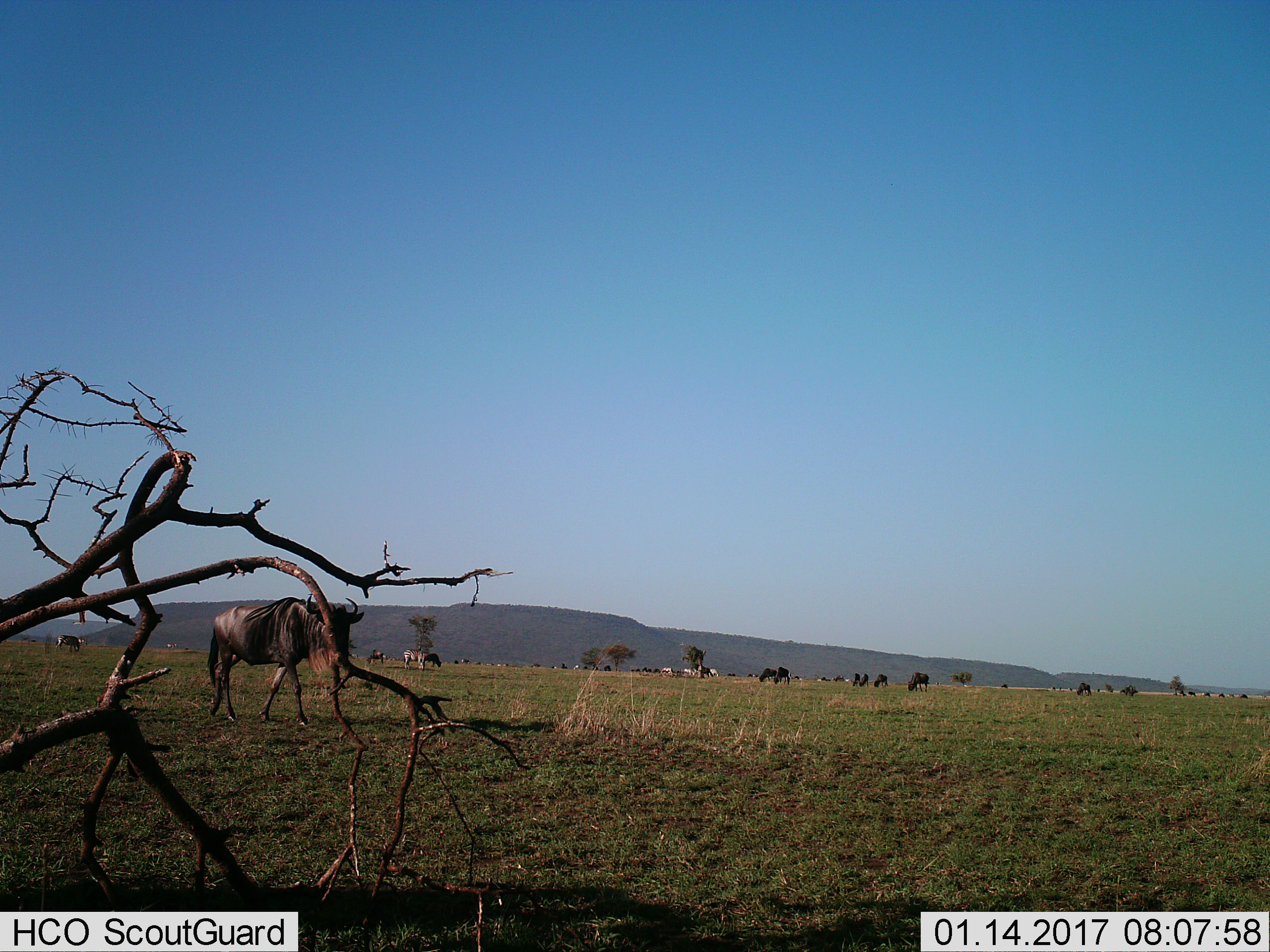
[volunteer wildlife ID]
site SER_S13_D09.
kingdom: Animalia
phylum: Chordata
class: Mammalia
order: Artiodactyla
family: Bovidae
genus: Connochaetes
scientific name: Connochaetes taurinus taurinus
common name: blue wildebeest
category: wildebeestblue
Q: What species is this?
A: Wildebeestblue (blue wildebeest) (Connochaetes taurinus taurinus).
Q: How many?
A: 11-50.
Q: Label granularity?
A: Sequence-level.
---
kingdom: Animalia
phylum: Chordata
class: Mammalia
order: Perissodactyla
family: Equidae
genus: Equus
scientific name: Equus quagga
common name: plains zebra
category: zebraplains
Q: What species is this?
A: Zebraplains (plains zebra) (Equus quagga).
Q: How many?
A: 7.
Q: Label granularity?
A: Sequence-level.